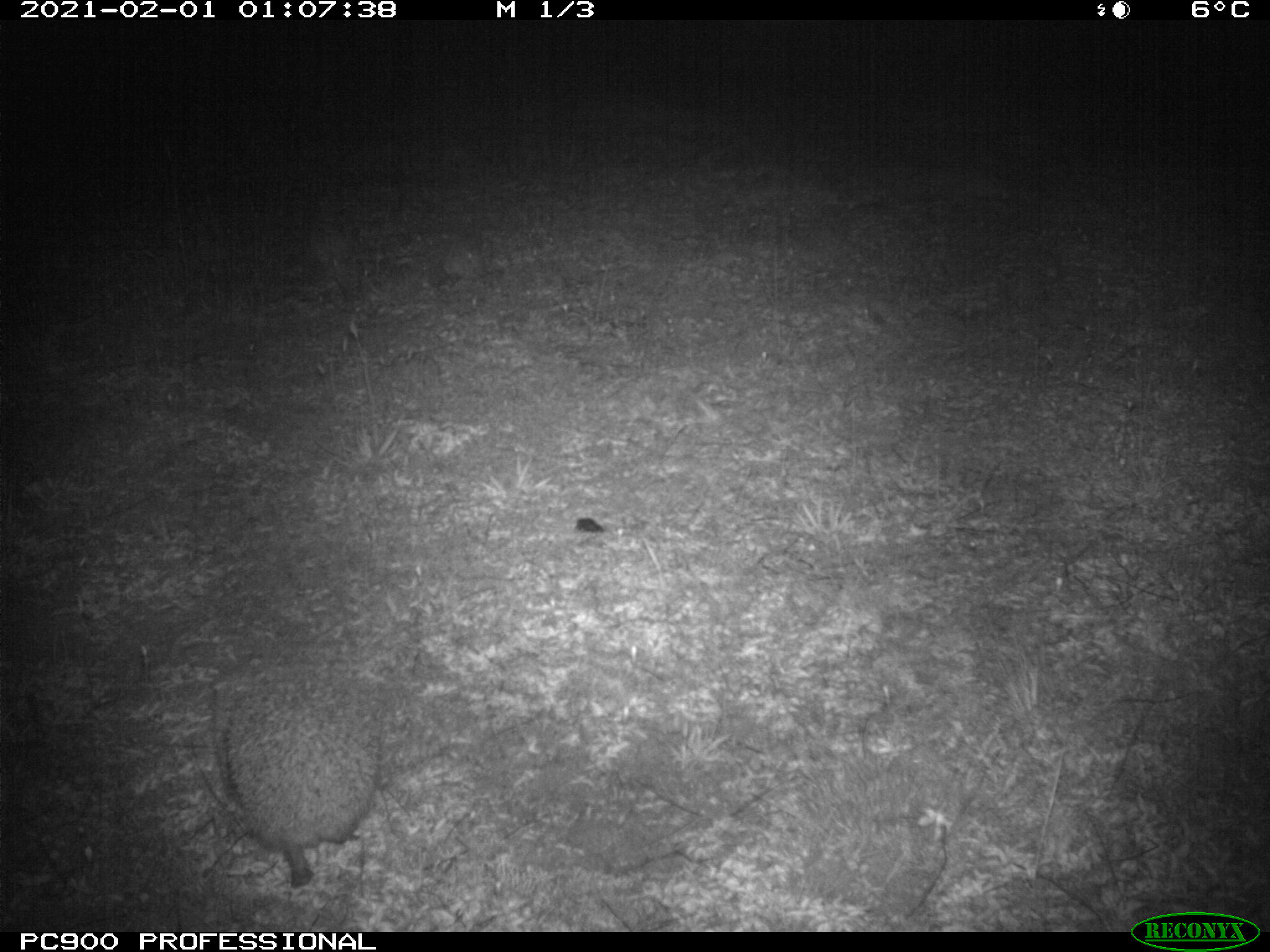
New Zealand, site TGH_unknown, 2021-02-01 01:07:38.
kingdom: Animalia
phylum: Chordata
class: Mammalia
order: Eulipotyphla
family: Erinaceidae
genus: Erinaceus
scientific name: Erinaceus europaeus europaeus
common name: european hedgehog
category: hedgehog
Hedgehog (european hedgehog) (Erinaceus europaeus europaeus).